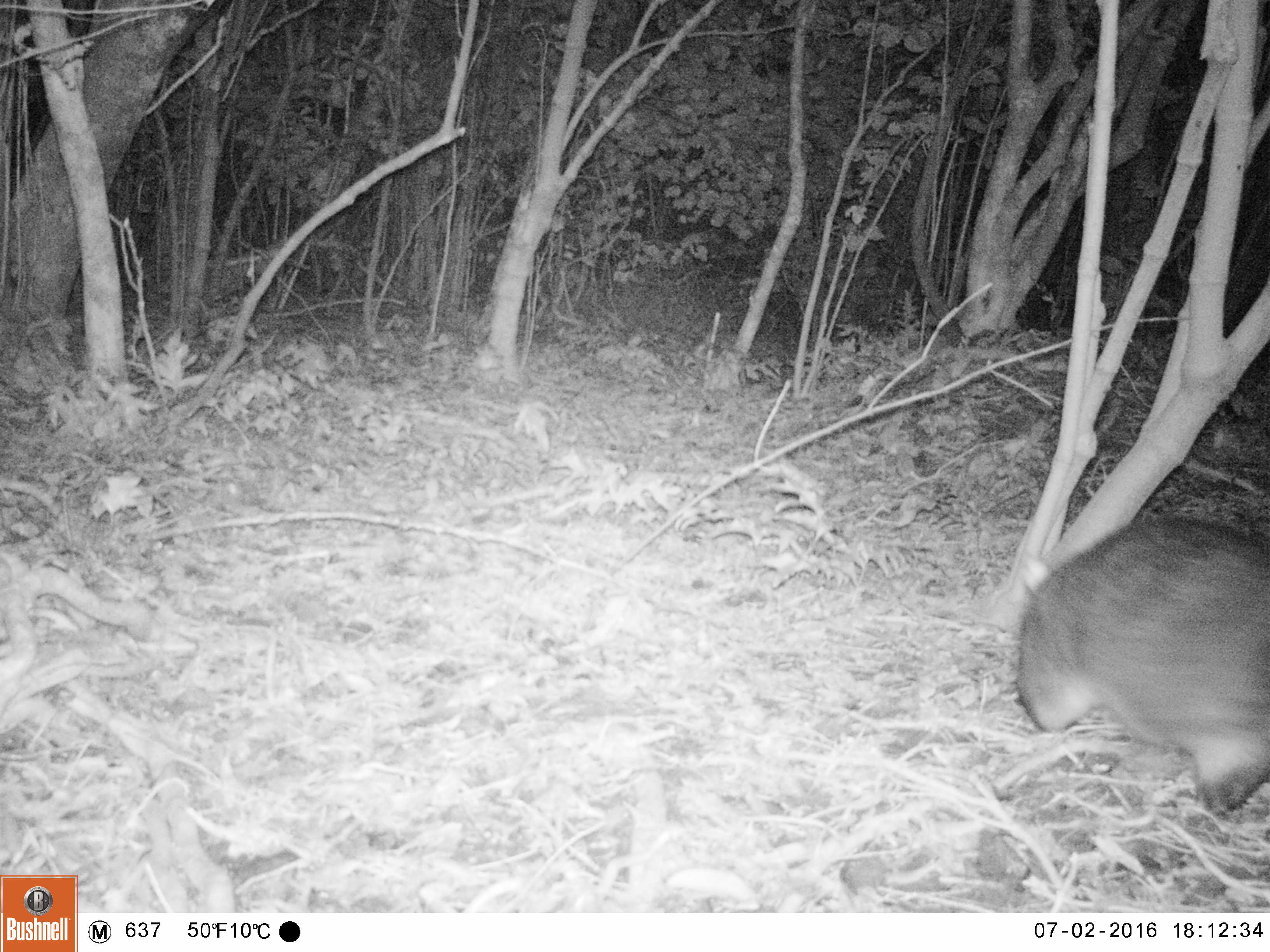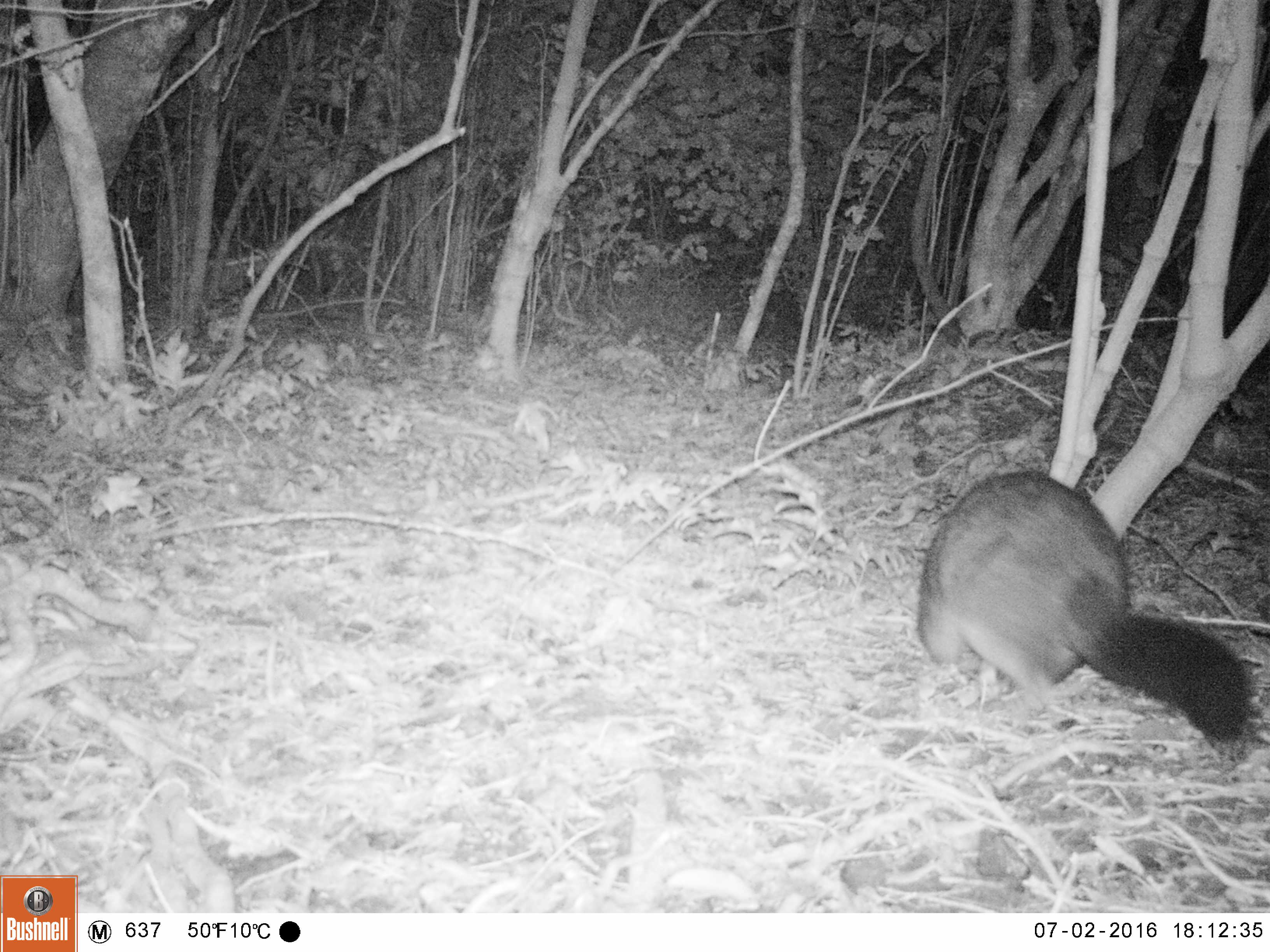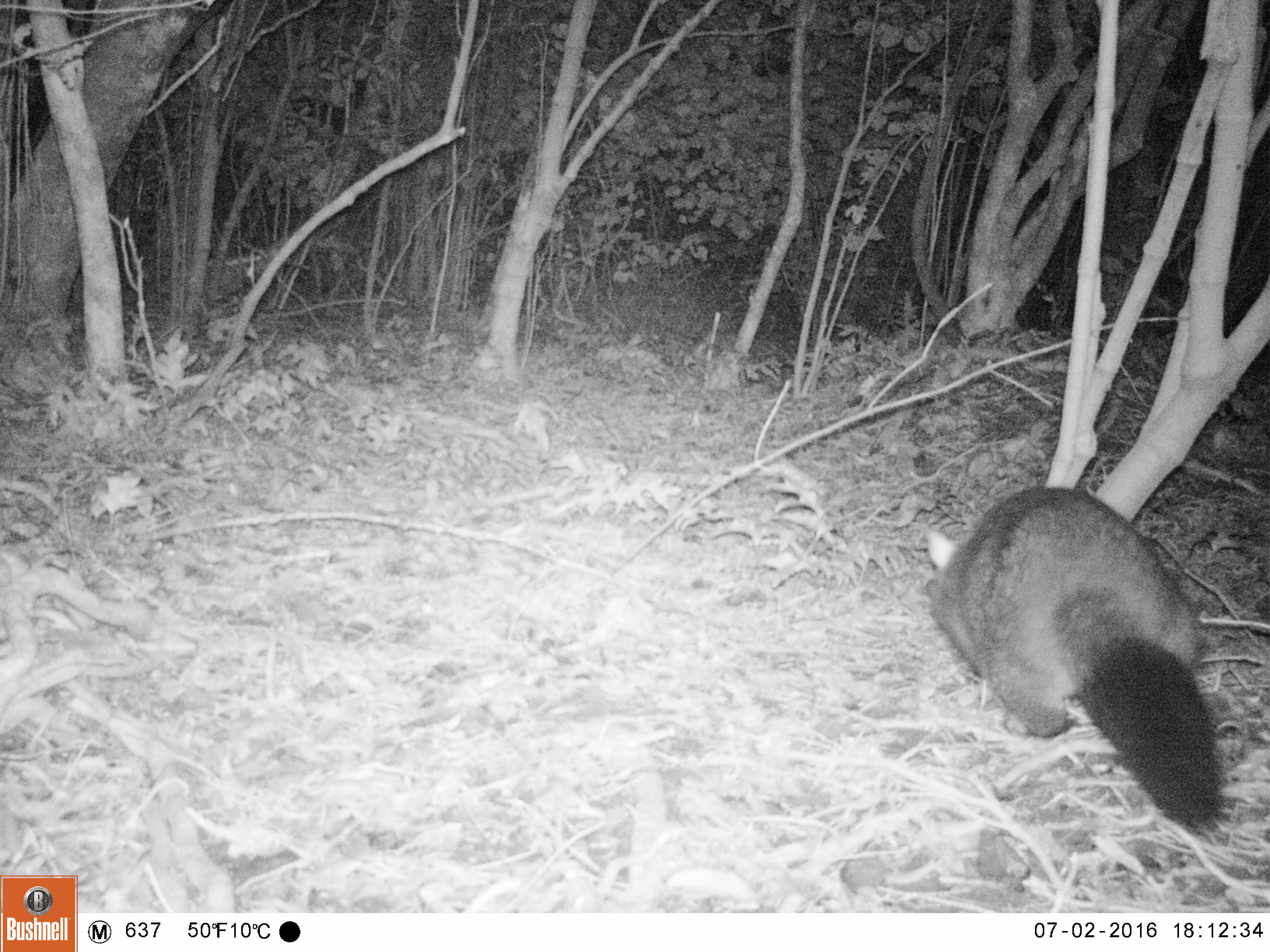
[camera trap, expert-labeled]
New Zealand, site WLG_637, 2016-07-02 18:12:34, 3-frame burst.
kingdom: Animalia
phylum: Chordata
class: Mammalia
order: Diprotodontia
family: Phalangeridae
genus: Trichosurus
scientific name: Trichosurus vulpecula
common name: common brushtail possum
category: possum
Possum (common brushtail possum) (Trichosurus vulpecula).